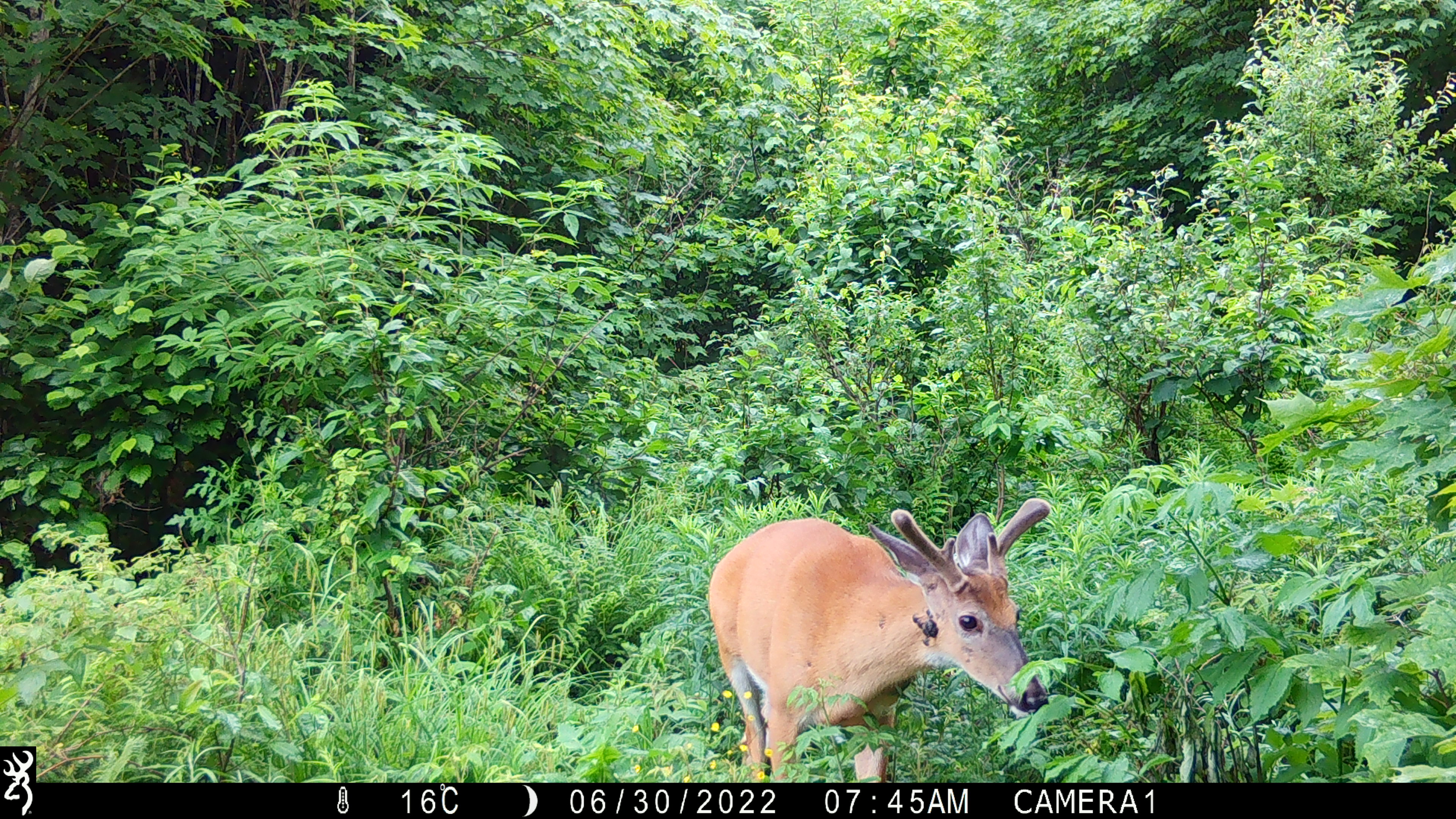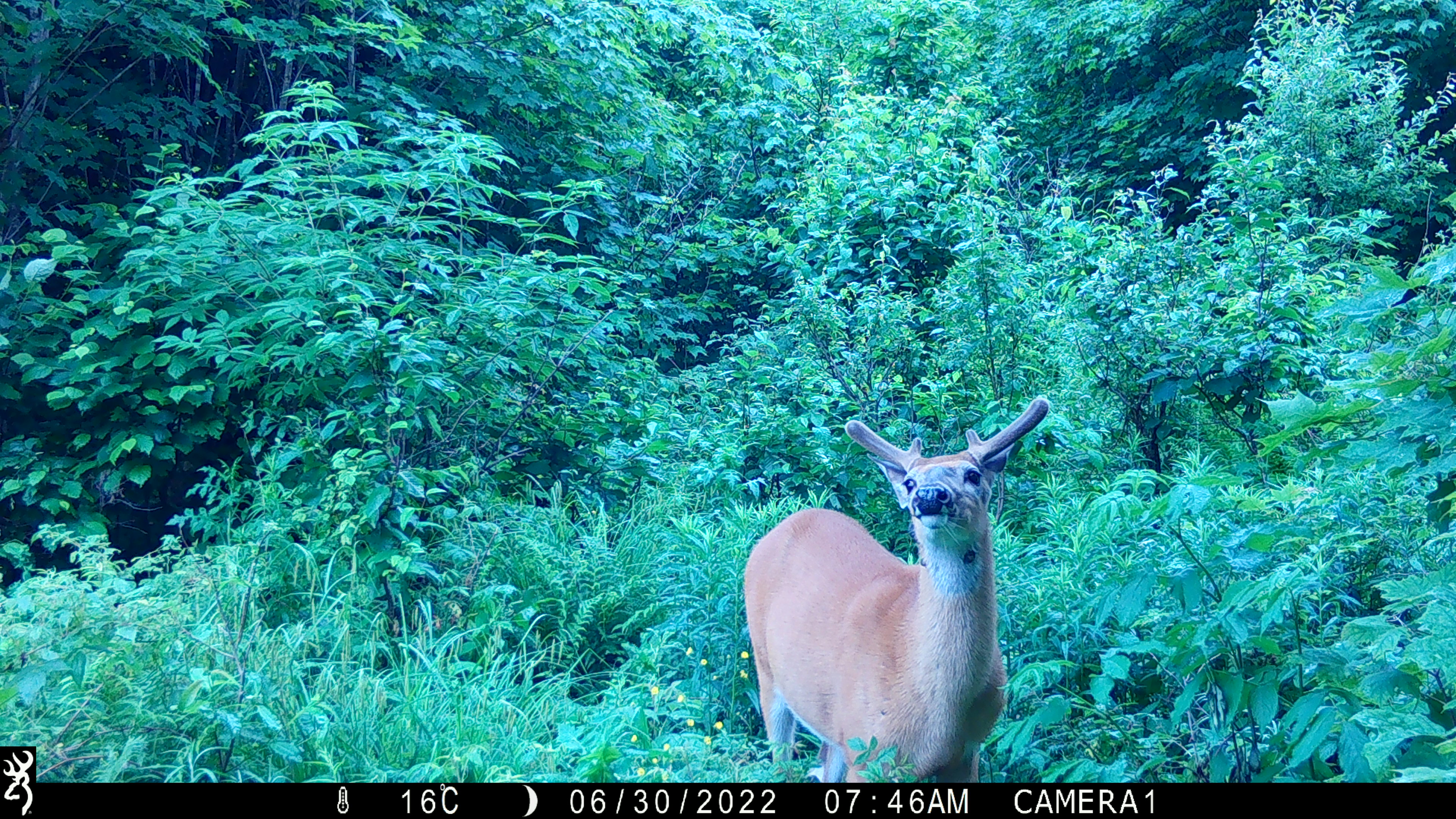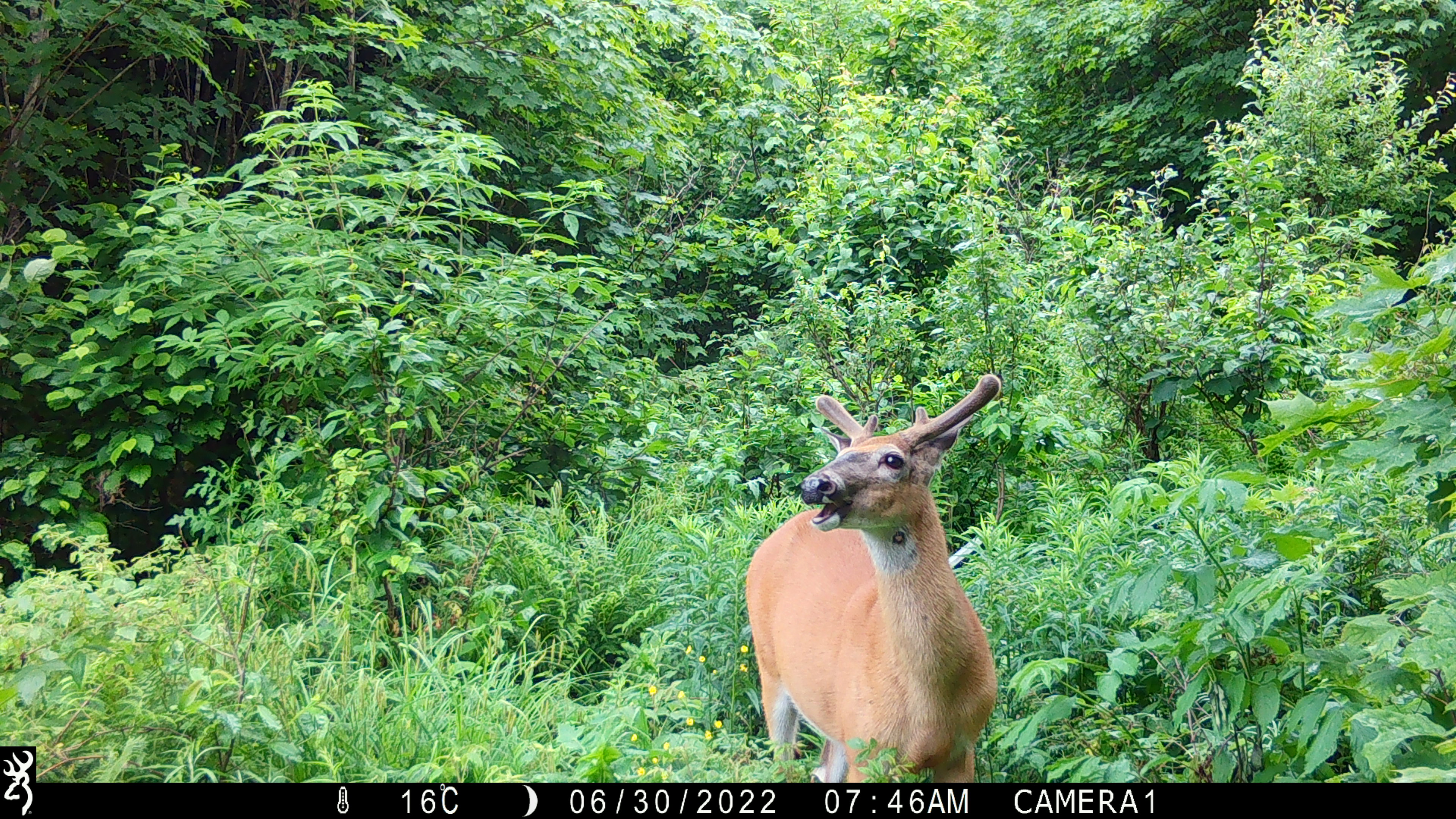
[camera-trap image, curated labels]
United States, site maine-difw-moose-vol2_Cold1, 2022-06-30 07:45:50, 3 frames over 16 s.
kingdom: Animalia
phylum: Chordata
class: Mammalia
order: Artiodactyla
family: Cervidae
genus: Odocoileus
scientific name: Odocoileus virginianus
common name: white-tailed deer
White-tailed deer (Odocoileus virginianus).